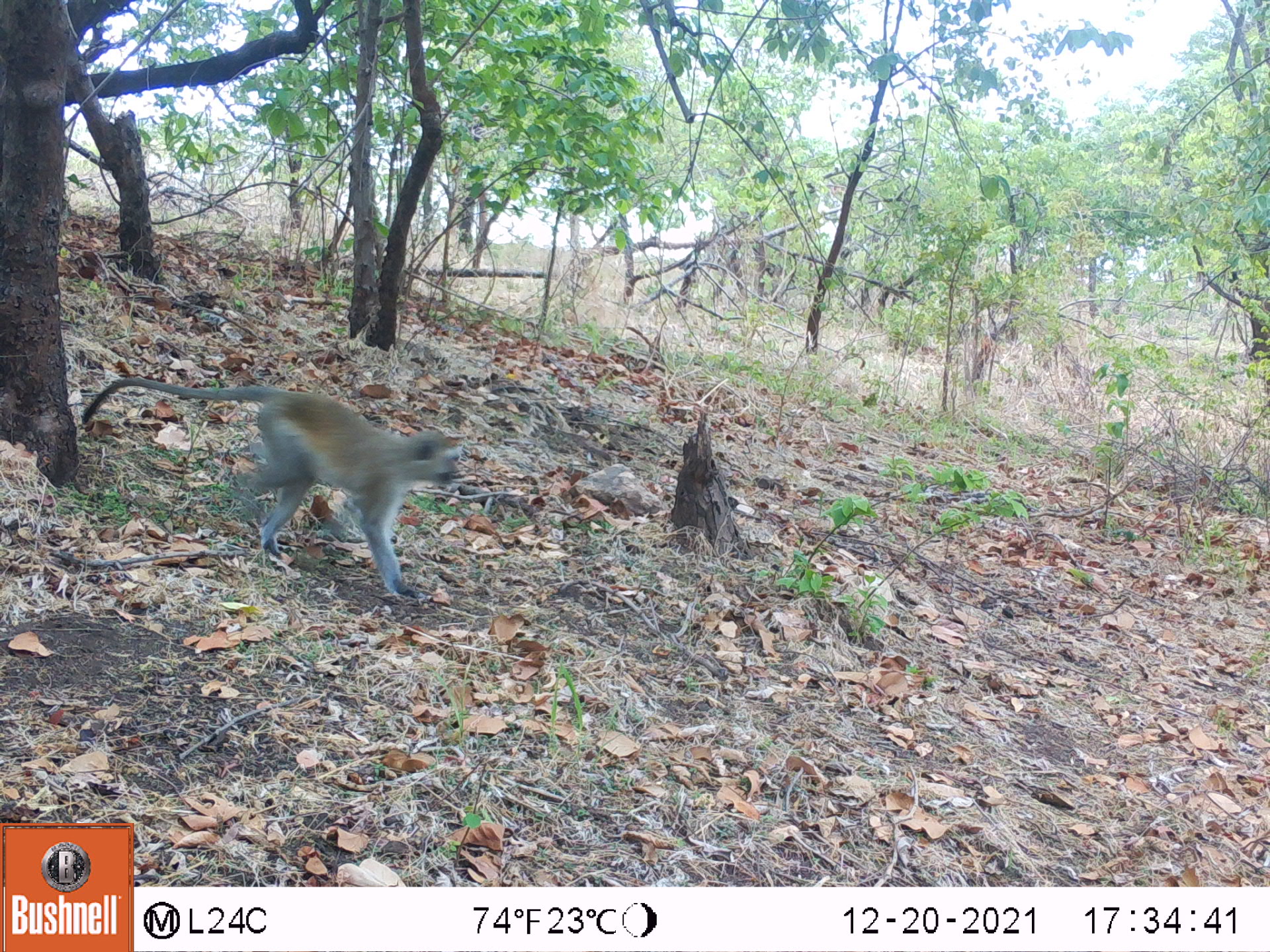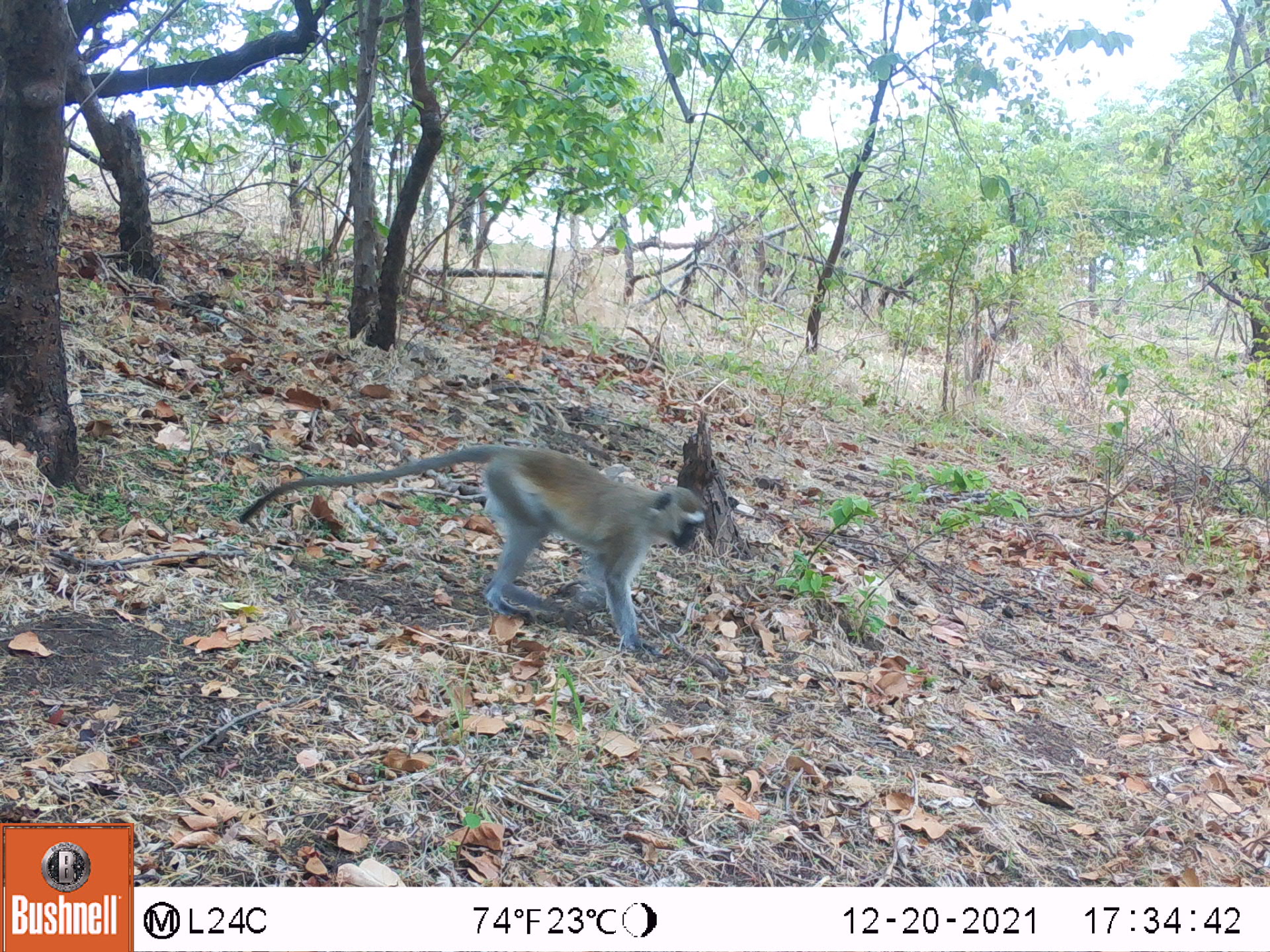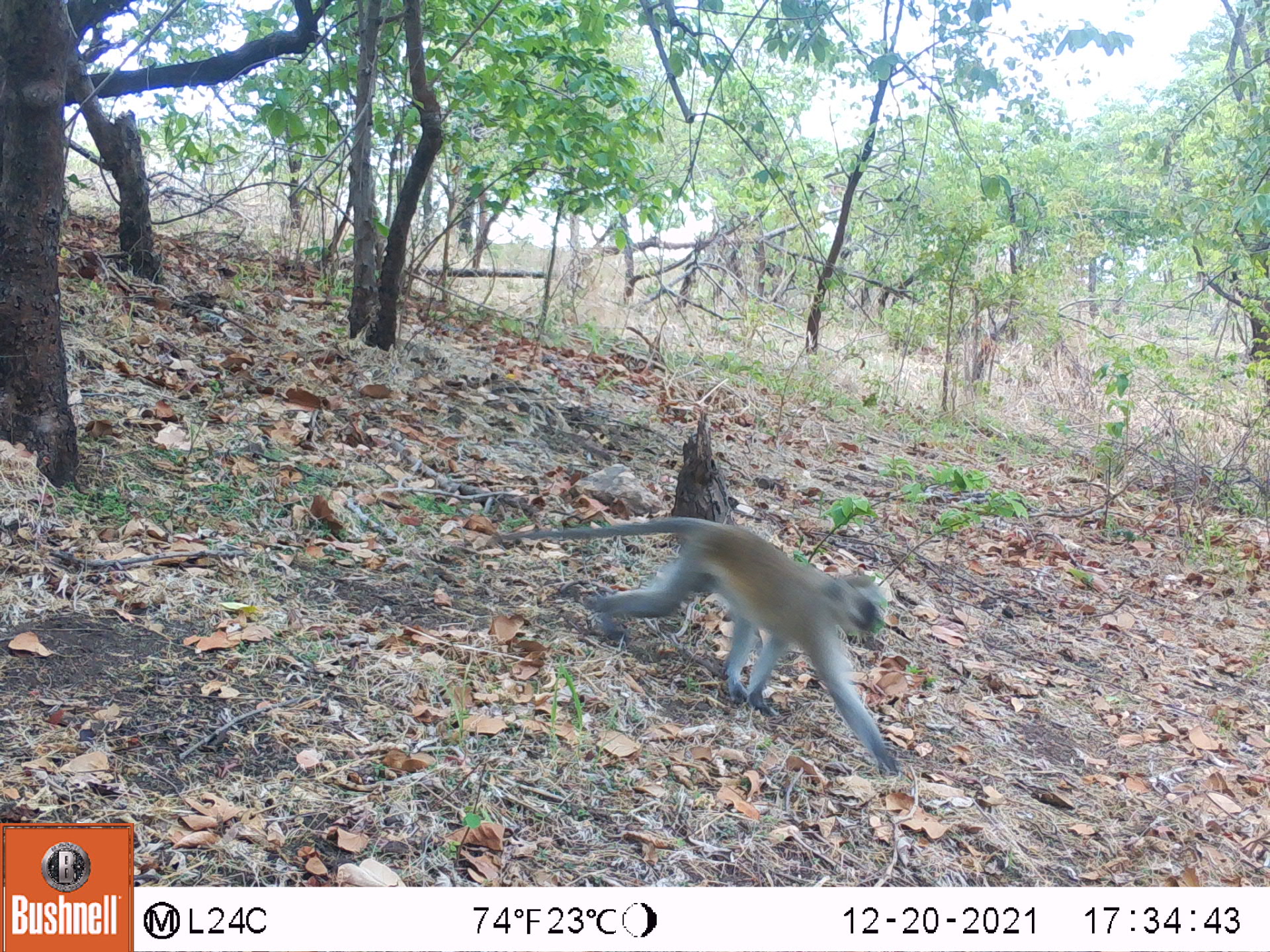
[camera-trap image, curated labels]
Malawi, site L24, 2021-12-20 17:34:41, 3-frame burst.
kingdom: Animalia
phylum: Chordata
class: Mammalia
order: Primates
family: Cercopithecidae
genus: Chlorocebus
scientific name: Chlorocebus pygerythrus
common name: vervet monkey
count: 1